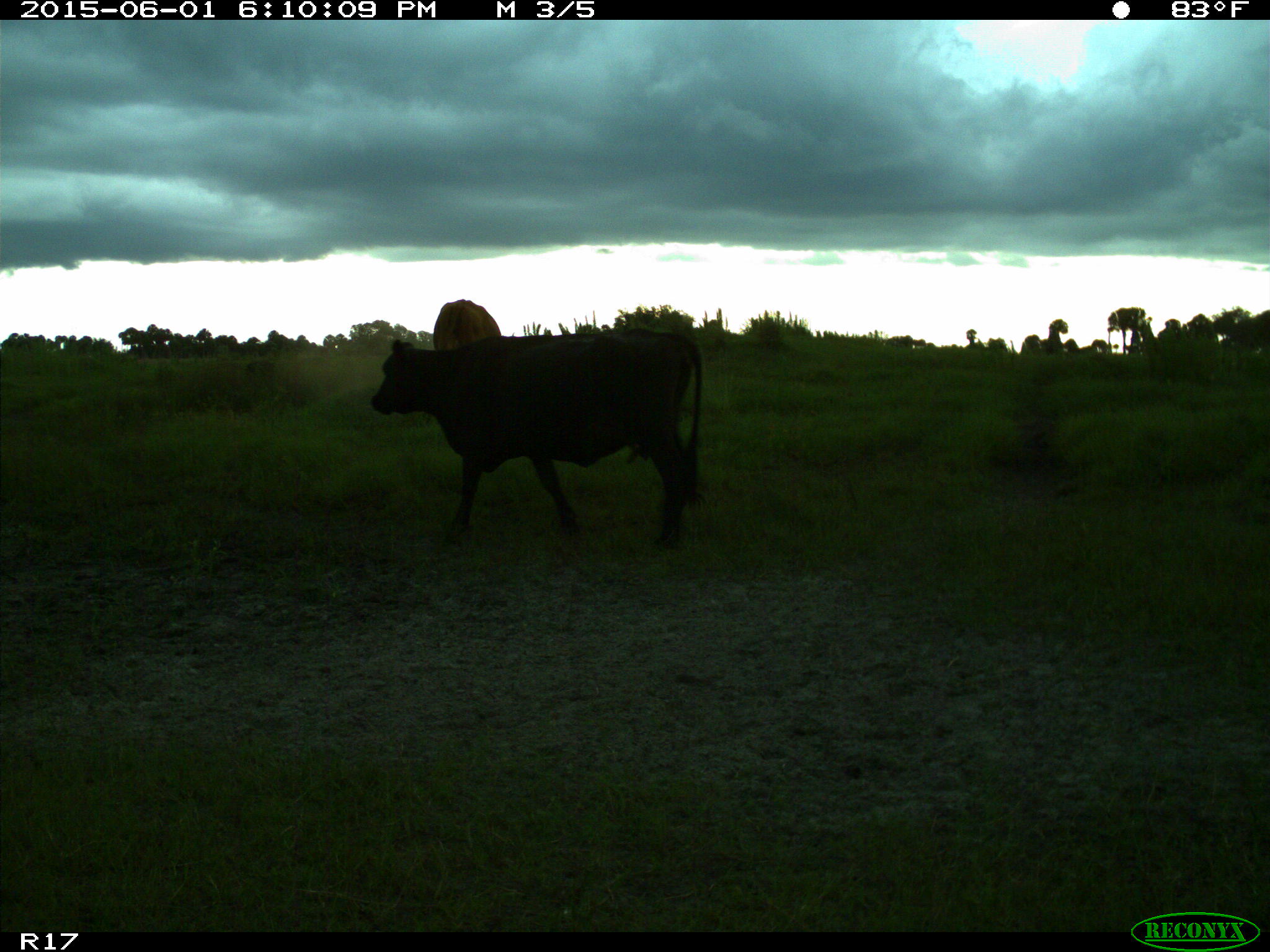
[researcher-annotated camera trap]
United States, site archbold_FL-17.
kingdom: Animalia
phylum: Chordata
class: Mammalia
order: Artiodactyla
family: Bovidae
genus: Bos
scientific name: Bos taurus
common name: domestic cow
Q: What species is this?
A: Bos taurus (domestic cow).